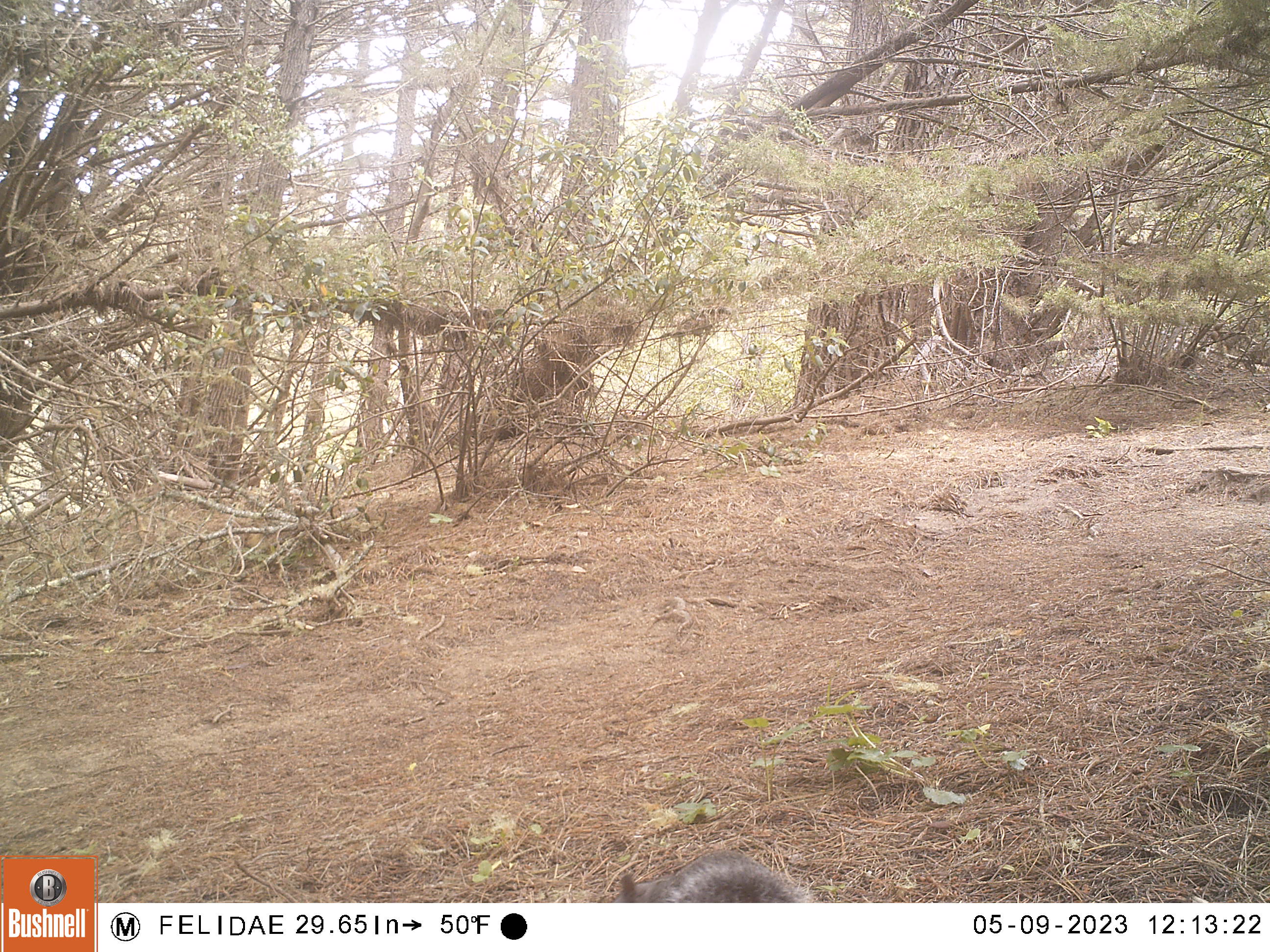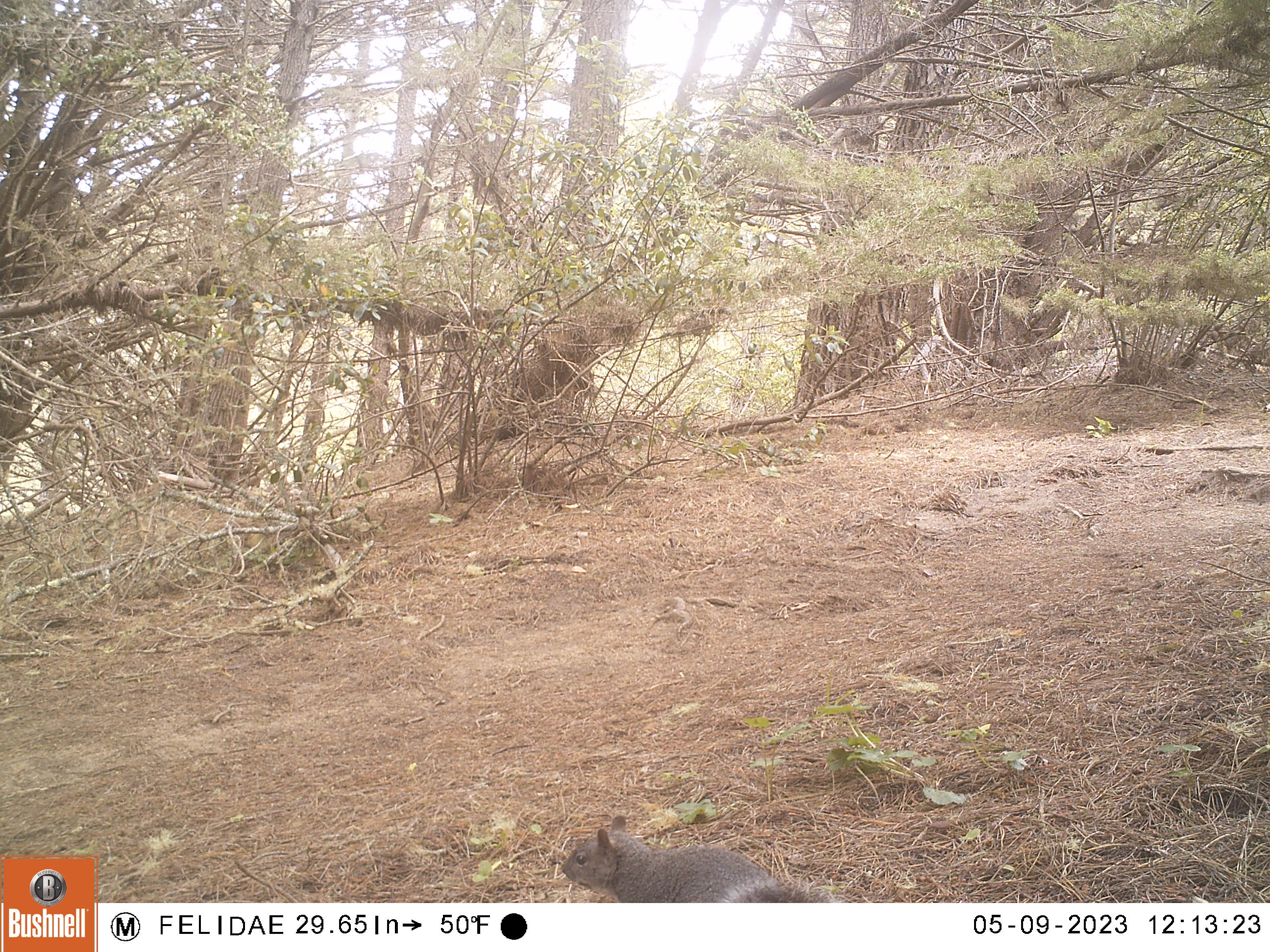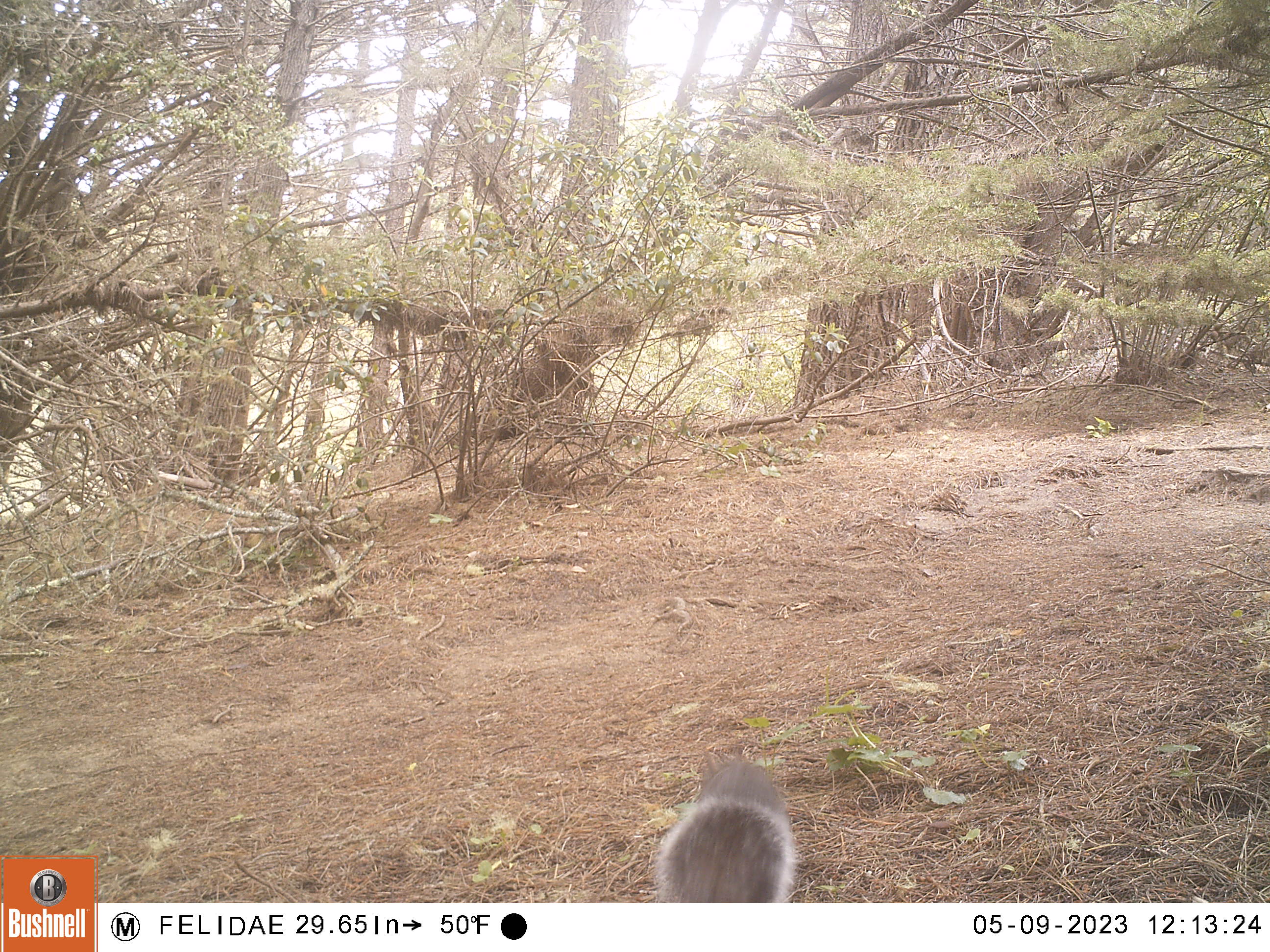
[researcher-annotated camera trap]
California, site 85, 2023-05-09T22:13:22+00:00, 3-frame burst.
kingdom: Animalia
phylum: Chordata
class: Mammalia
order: Rodentia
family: Sciuridae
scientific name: Sciuridae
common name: squirrel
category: unknown squirrel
Unknown squirrel (squirrel) (Sciuridae).